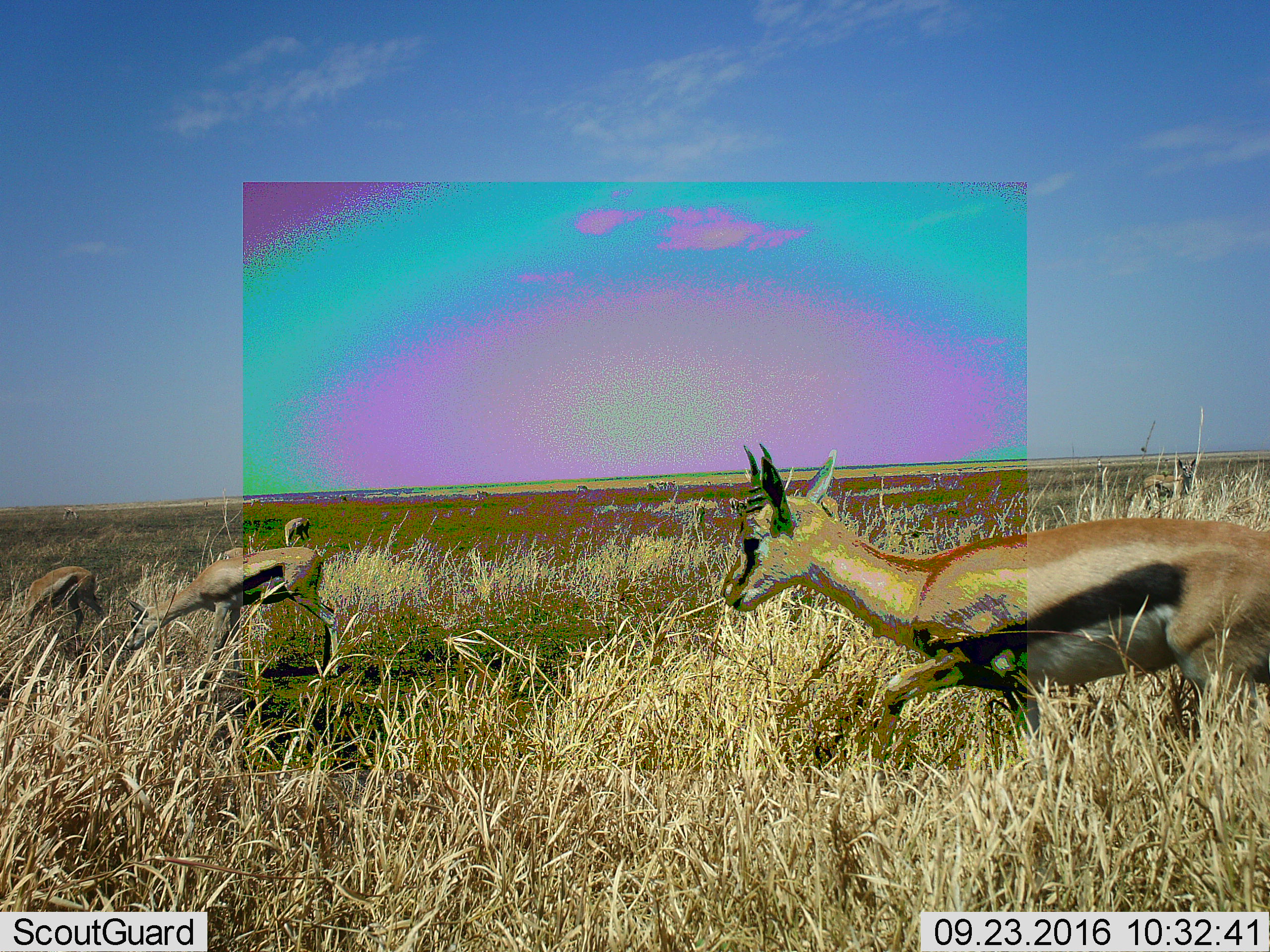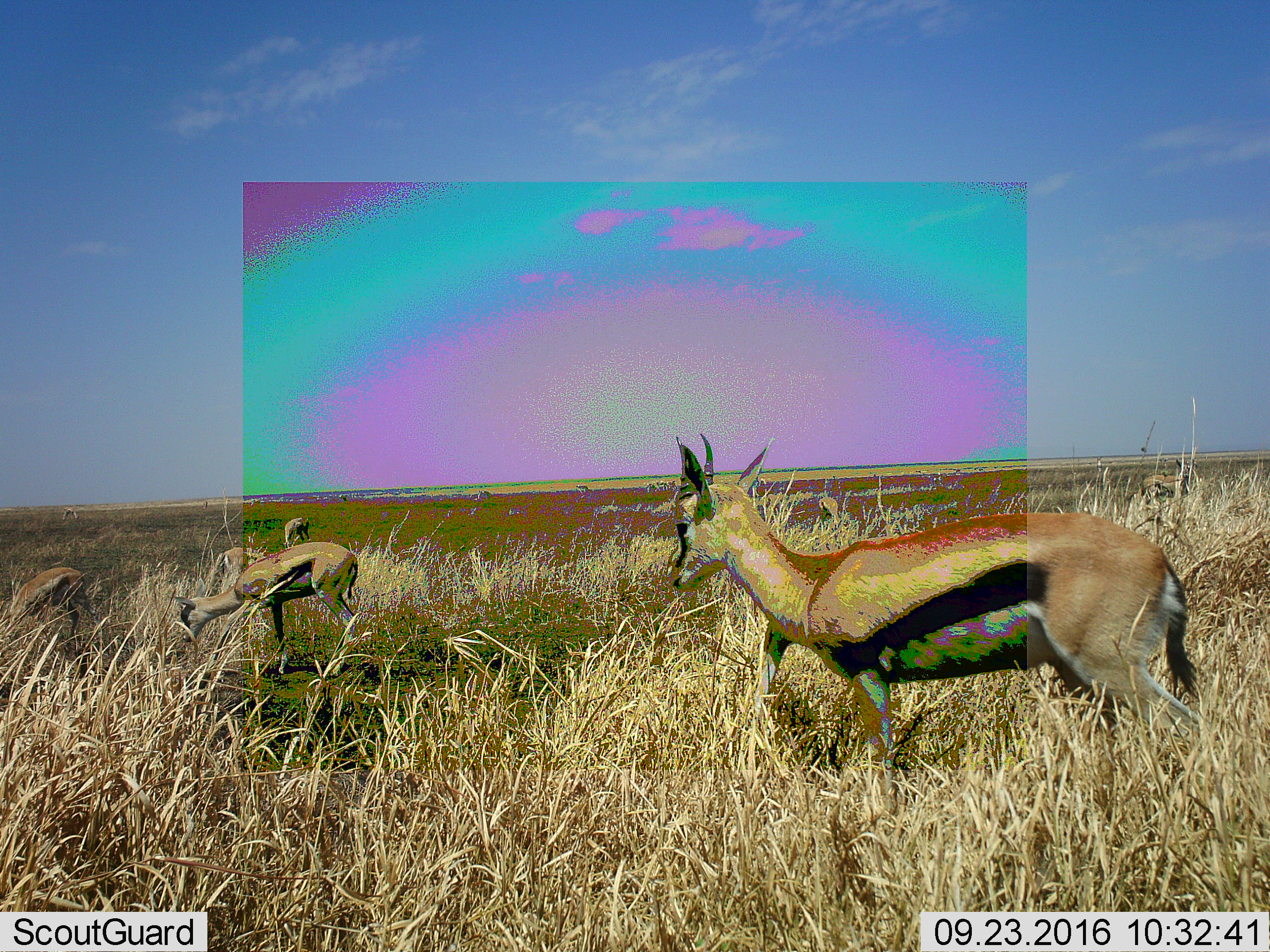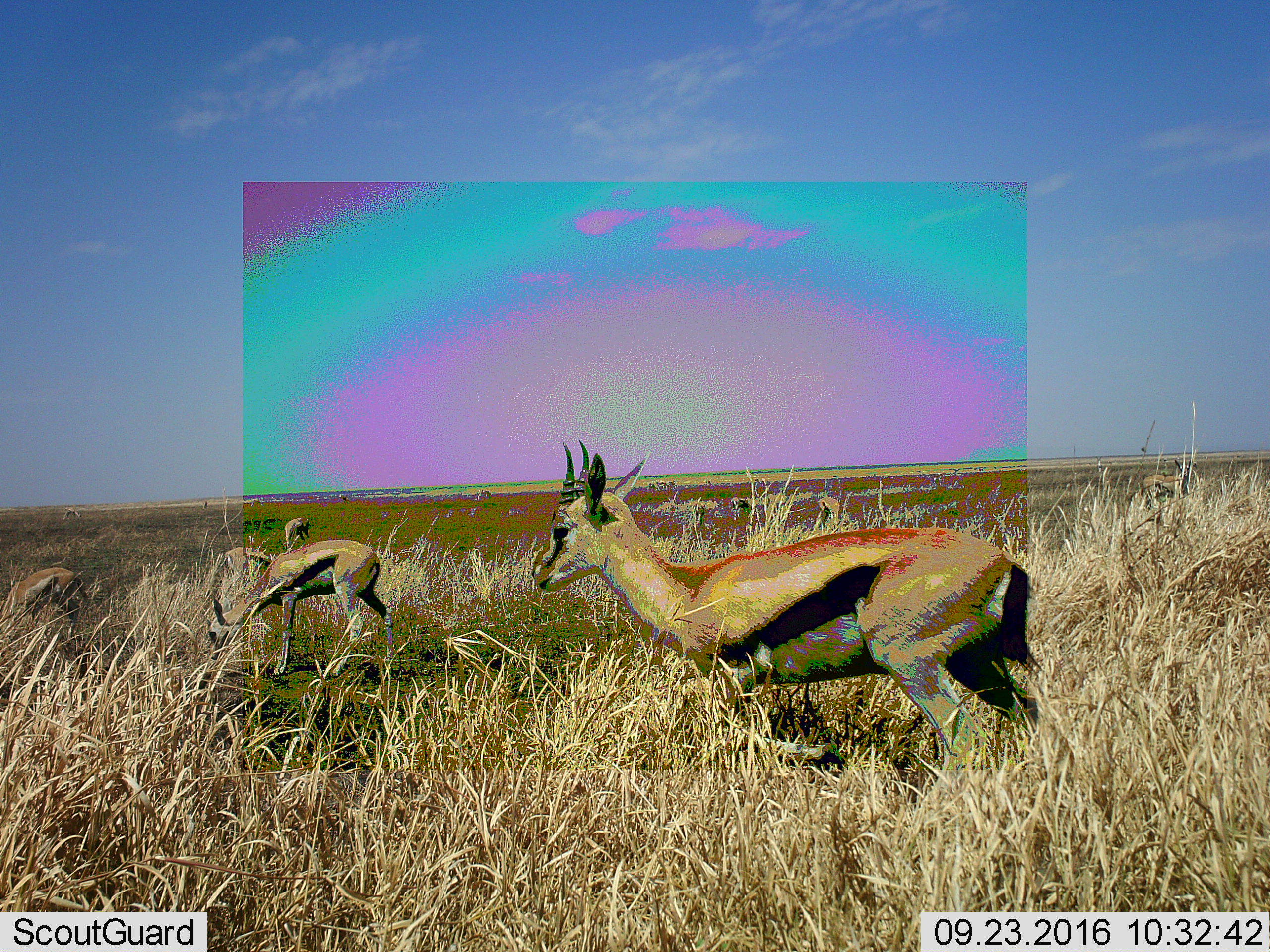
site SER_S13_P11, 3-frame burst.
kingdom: Animalia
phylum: Chordata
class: Mammalia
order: Artiodactyla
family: Bovidae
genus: Eudorcas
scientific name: Eudorcas thomsonii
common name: thomson's gazelle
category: gazellethomsons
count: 5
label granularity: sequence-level